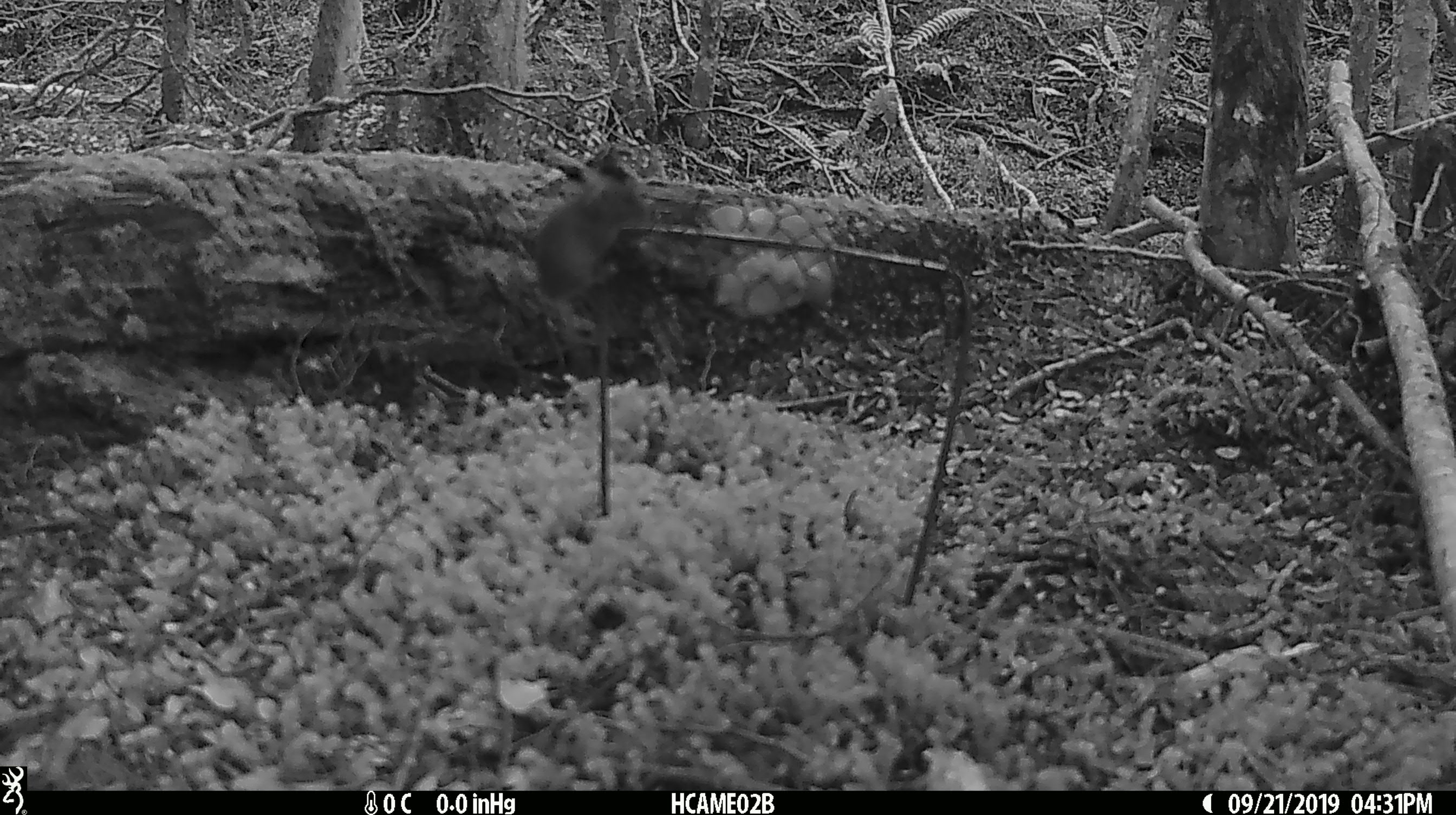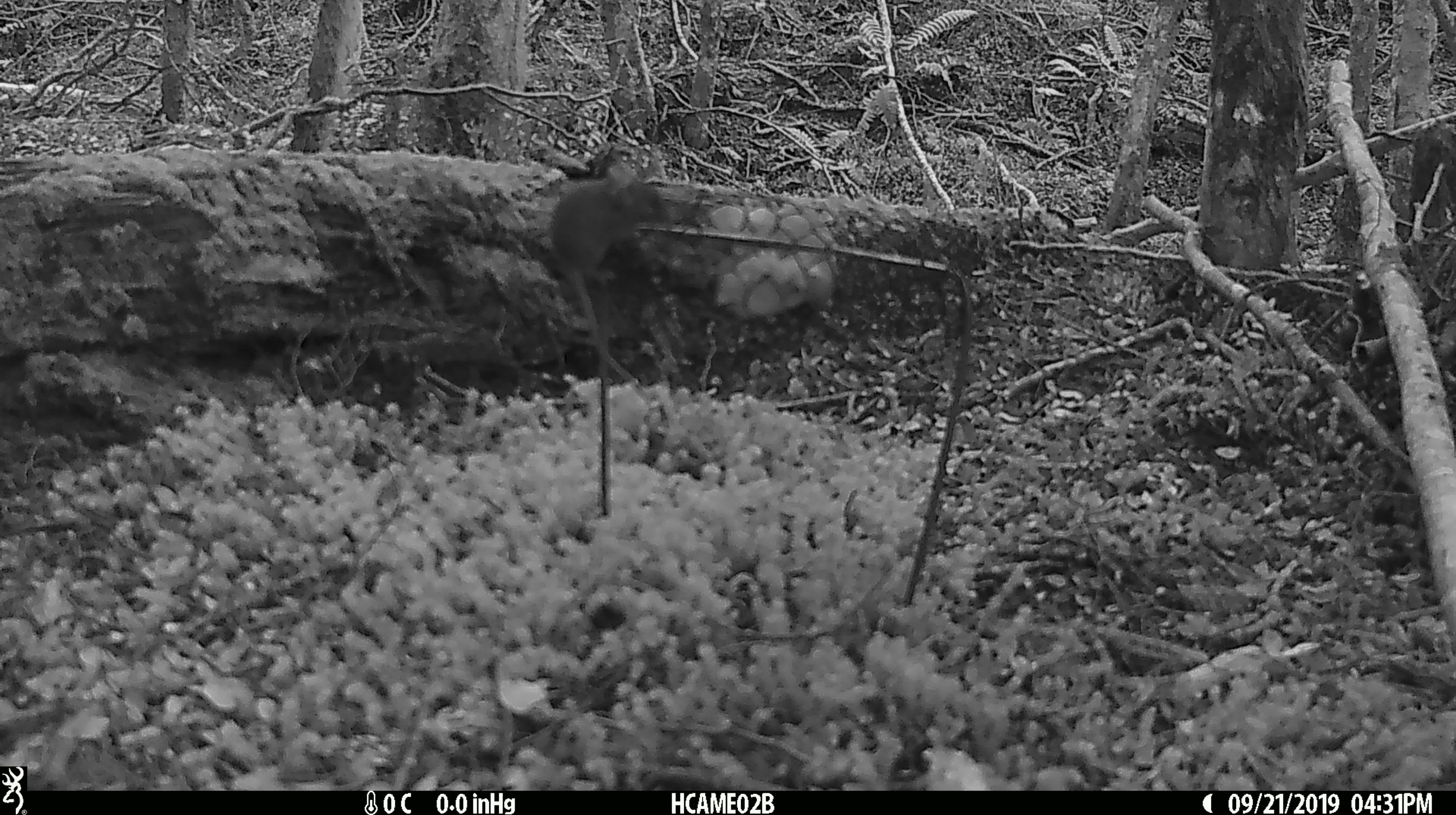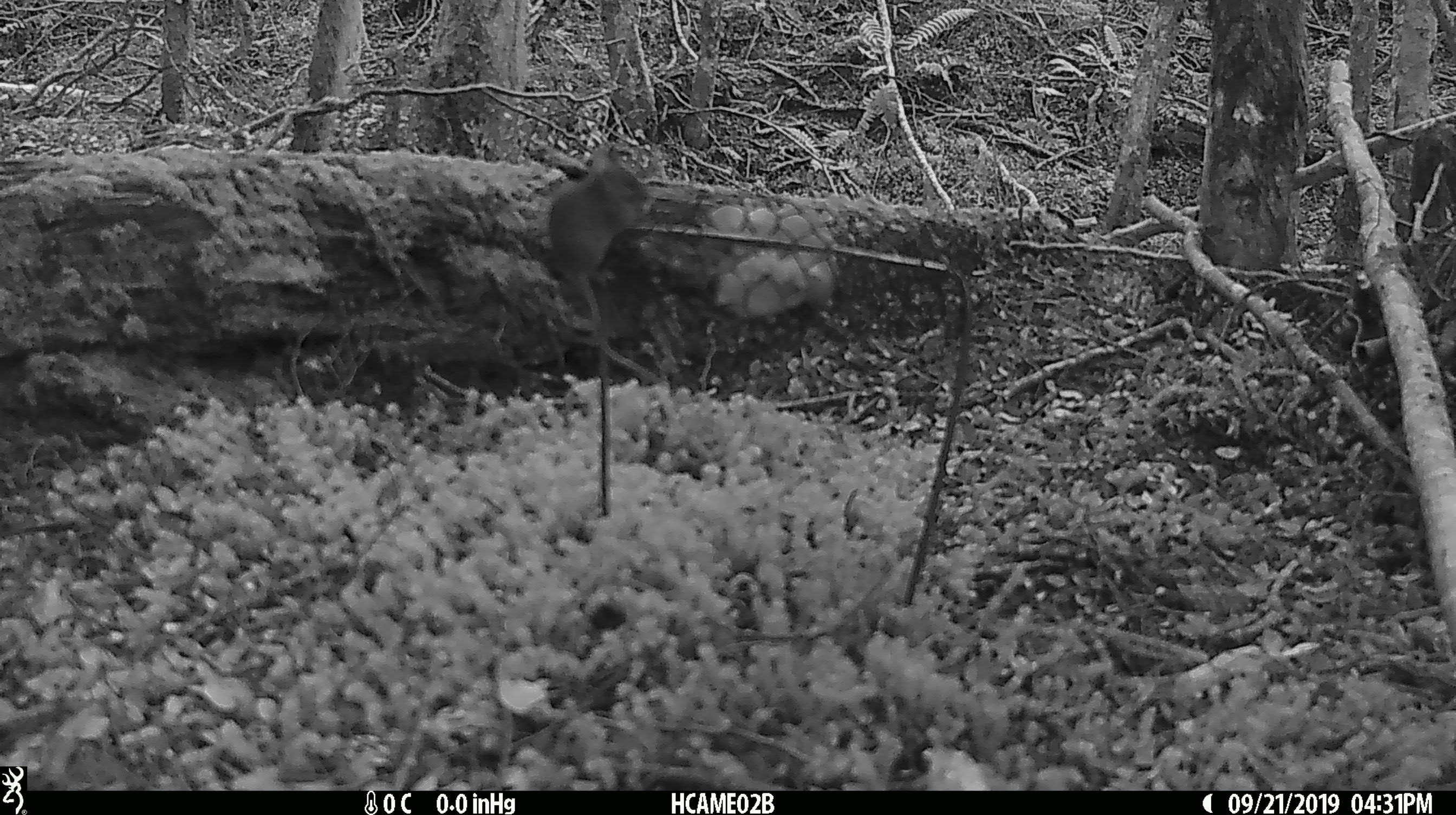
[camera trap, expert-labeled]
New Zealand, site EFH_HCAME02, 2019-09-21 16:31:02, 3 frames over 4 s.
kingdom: Animalia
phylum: Chordata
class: Mammalia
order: Rodentia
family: Muridae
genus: Mus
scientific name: Mus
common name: mouse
Mouse (Mus).